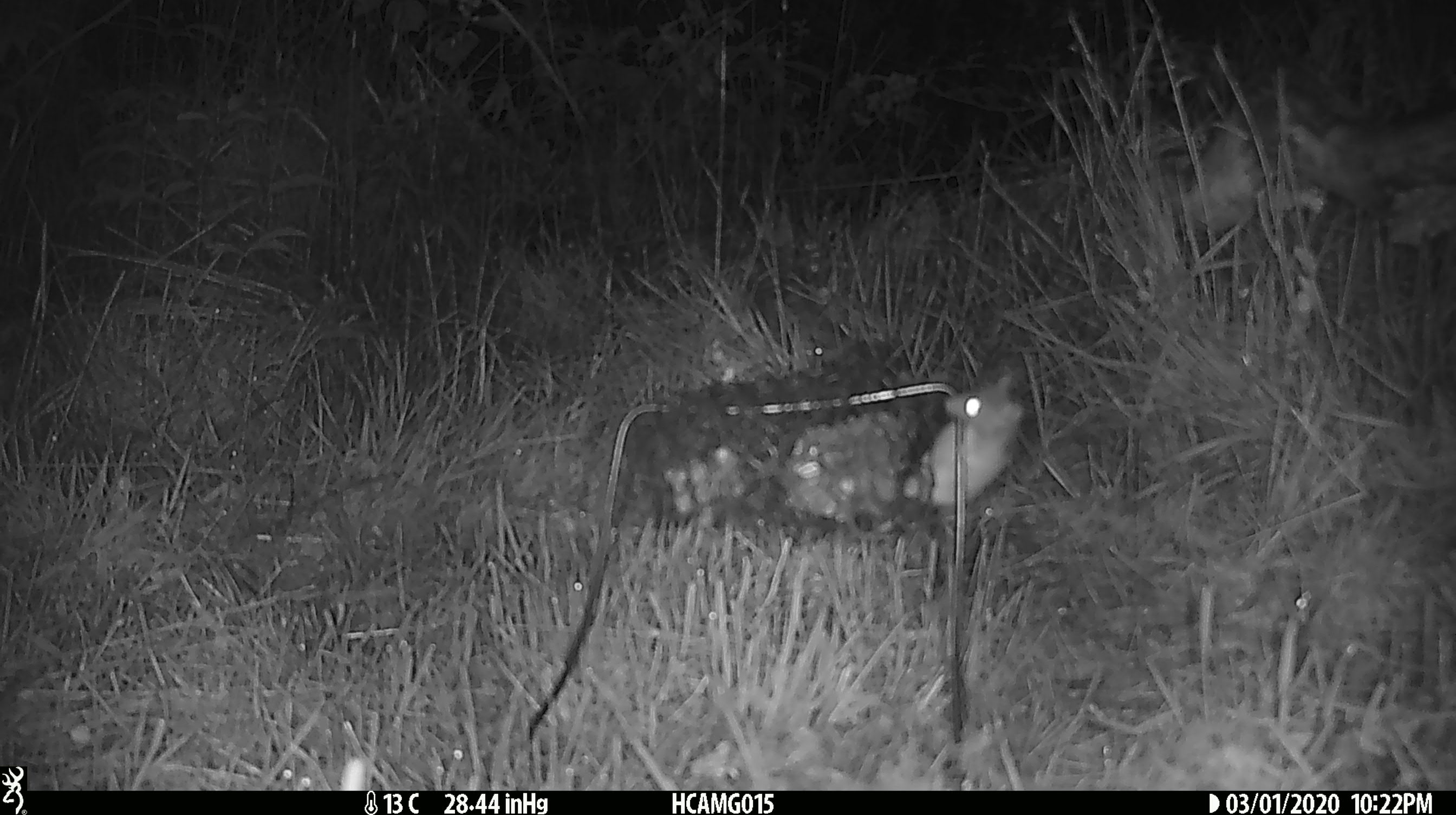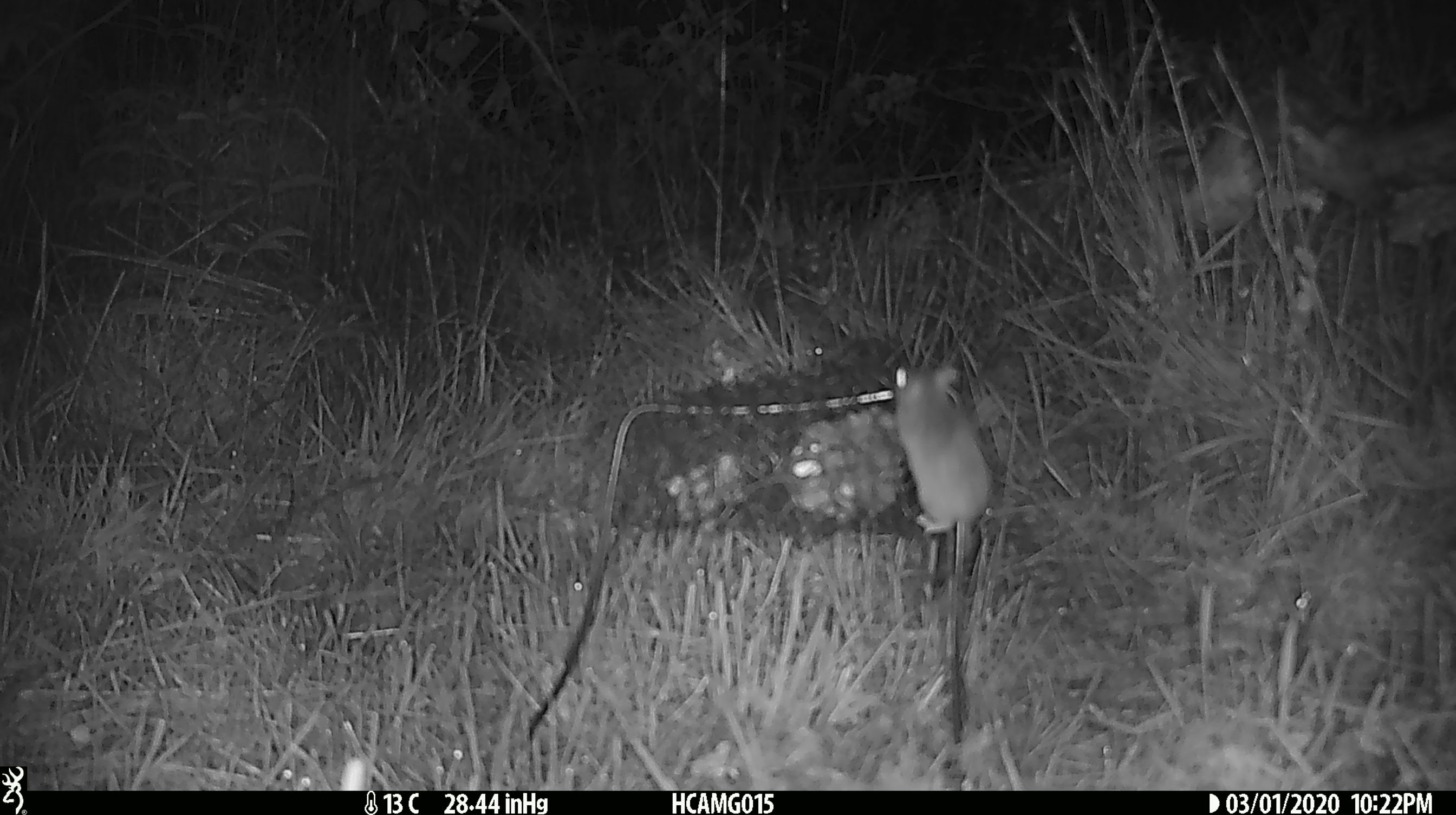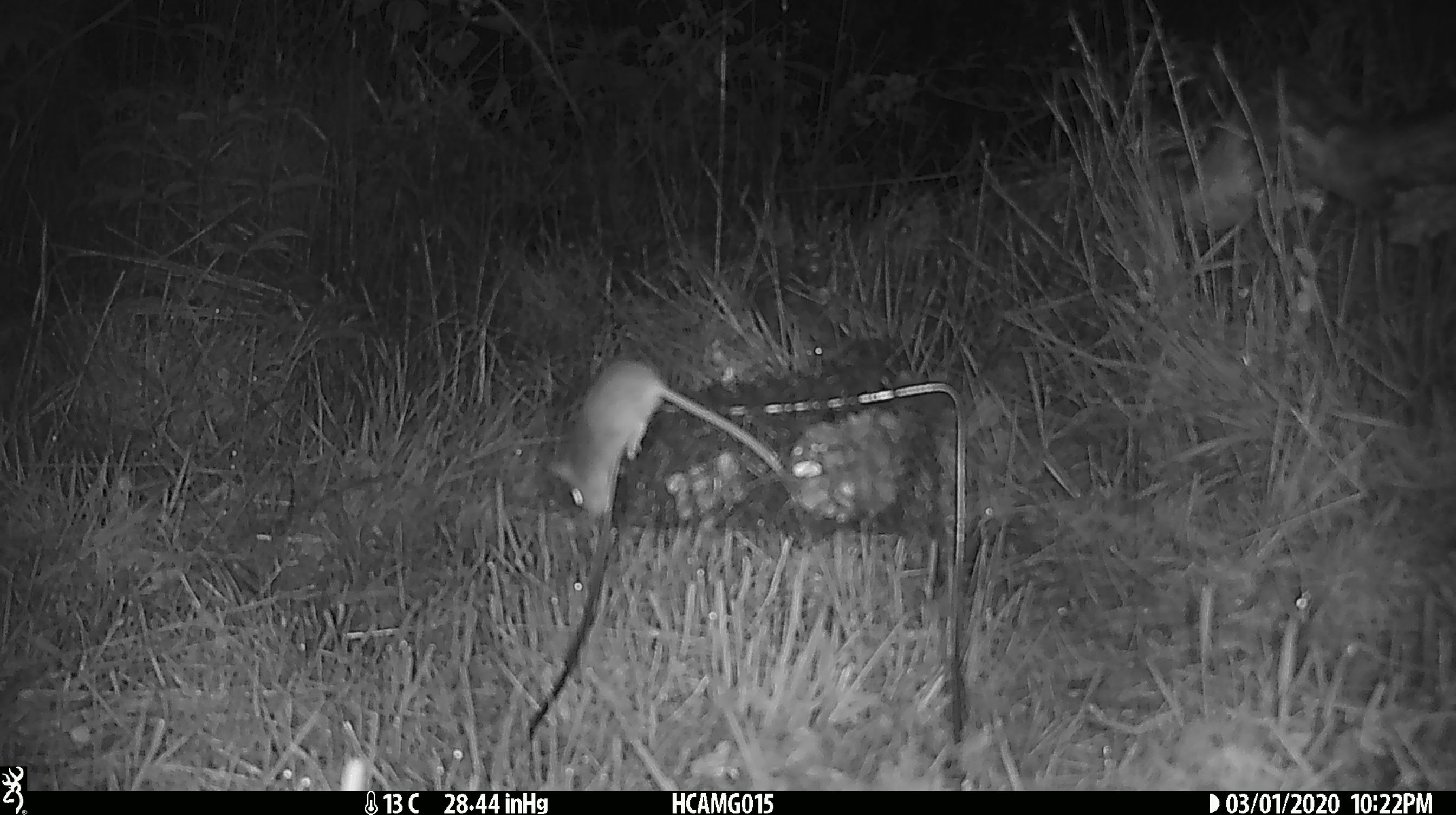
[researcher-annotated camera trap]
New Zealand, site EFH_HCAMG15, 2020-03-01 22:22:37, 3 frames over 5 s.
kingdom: Animalia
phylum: Chordata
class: Mammalia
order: Rodentia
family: Muridae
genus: Mus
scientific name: Mus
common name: mouse